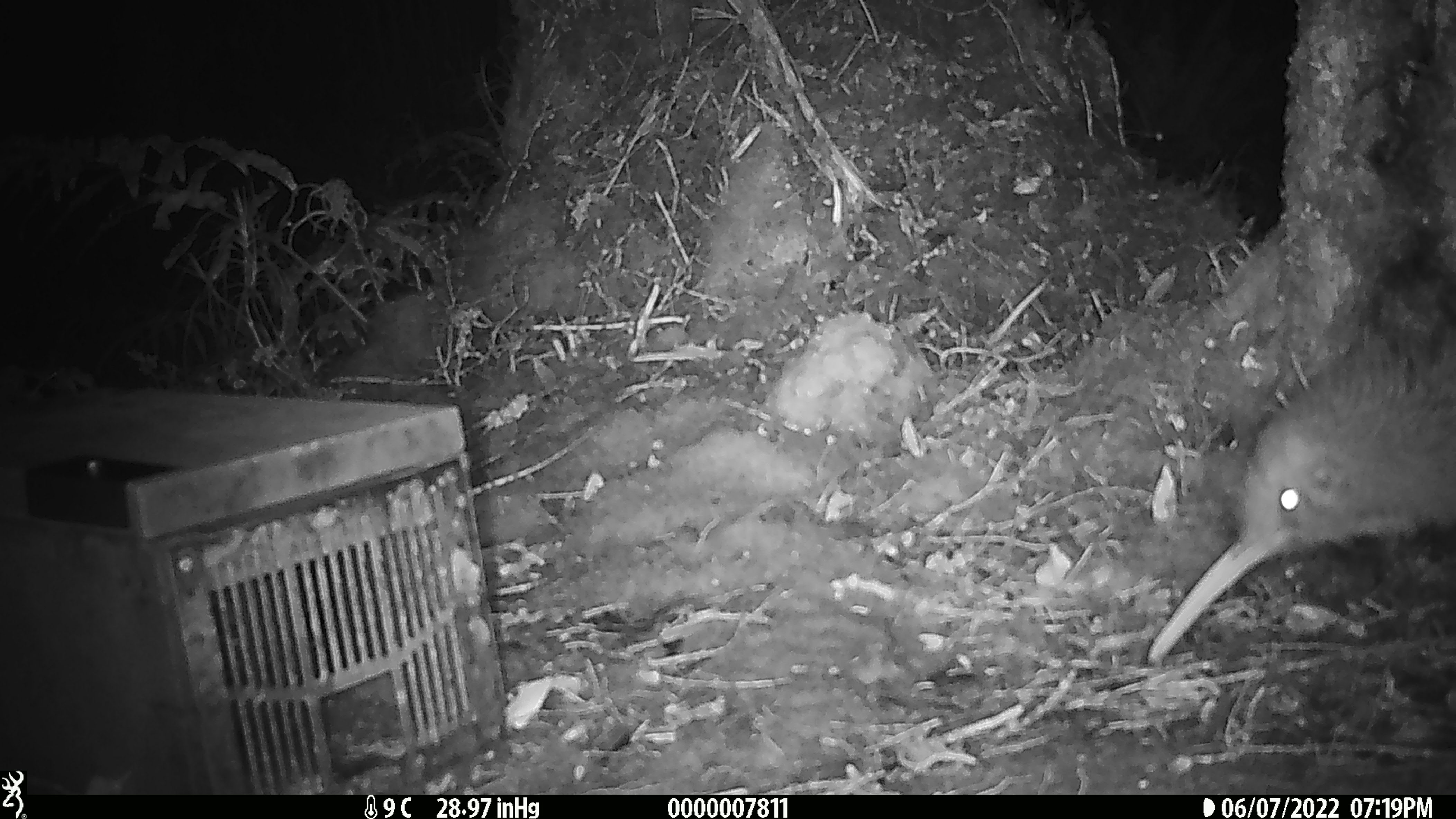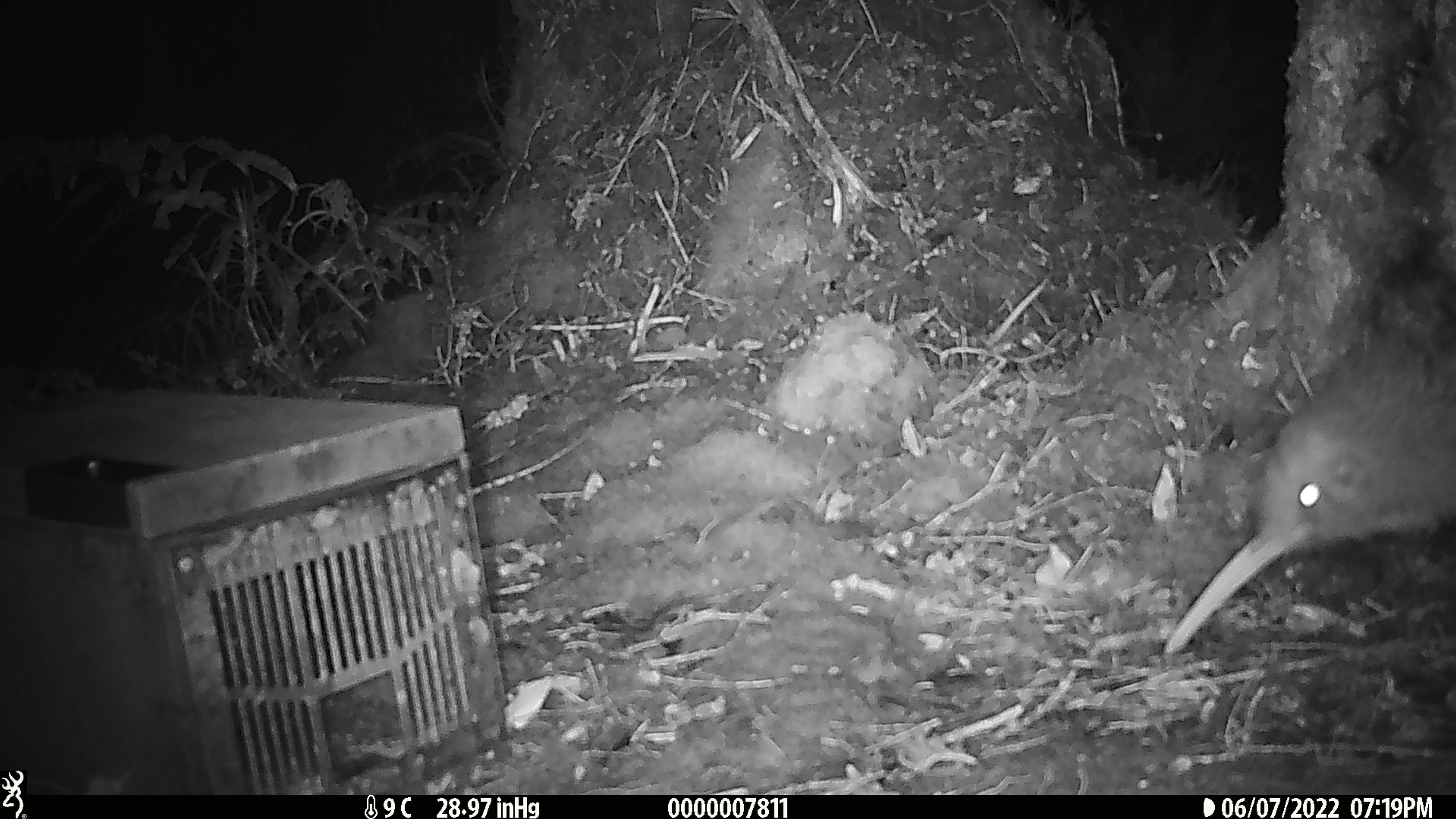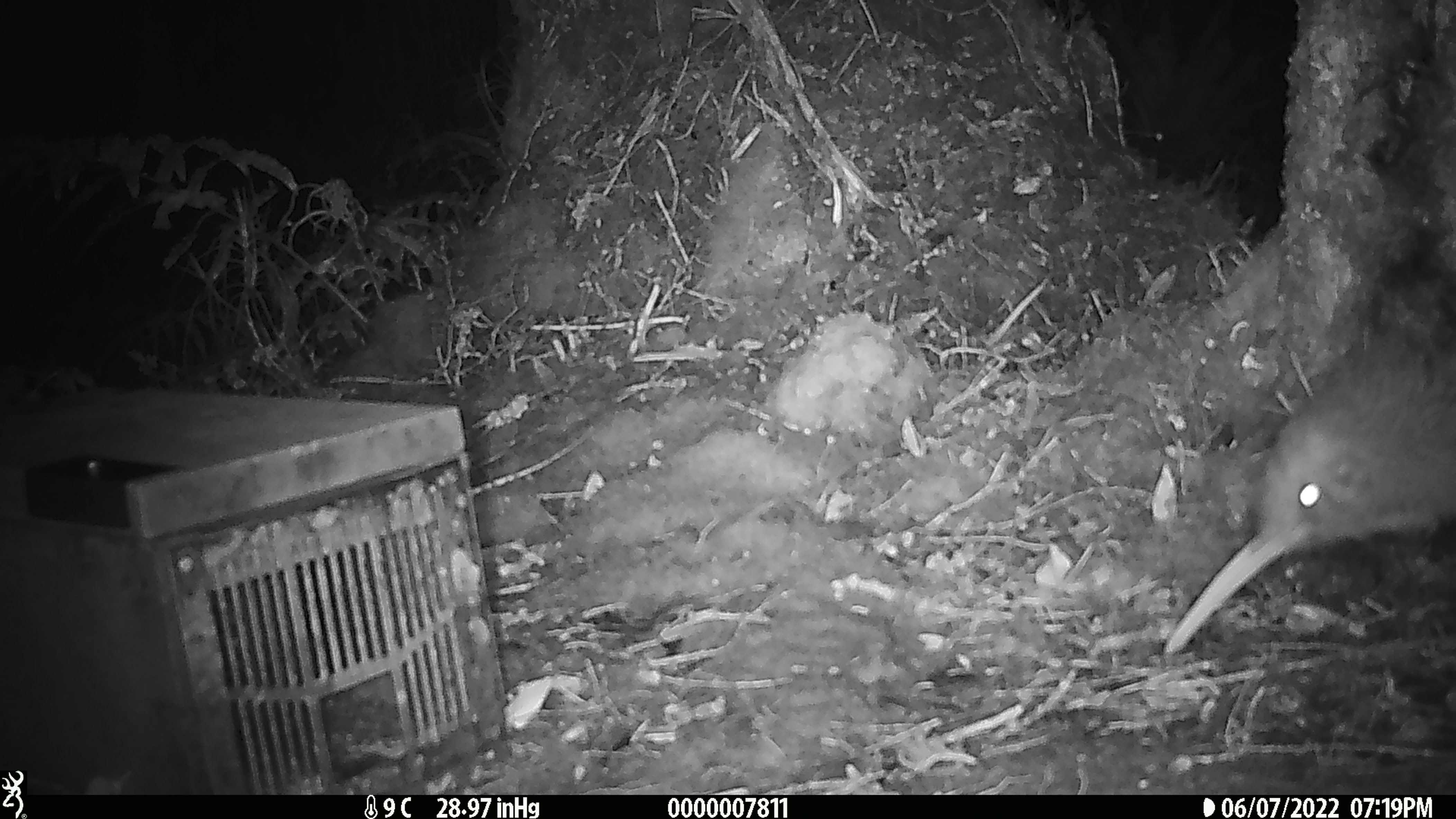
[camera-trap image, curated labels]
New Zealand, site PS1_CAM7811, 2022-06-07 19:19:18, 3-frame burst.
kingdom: Animalia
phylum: Chordata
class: Aves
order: Apterygiformes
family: Apterygidae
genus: Apteryx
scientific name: Apteryx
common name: kiwi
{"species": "kiwi (Apteryx)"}